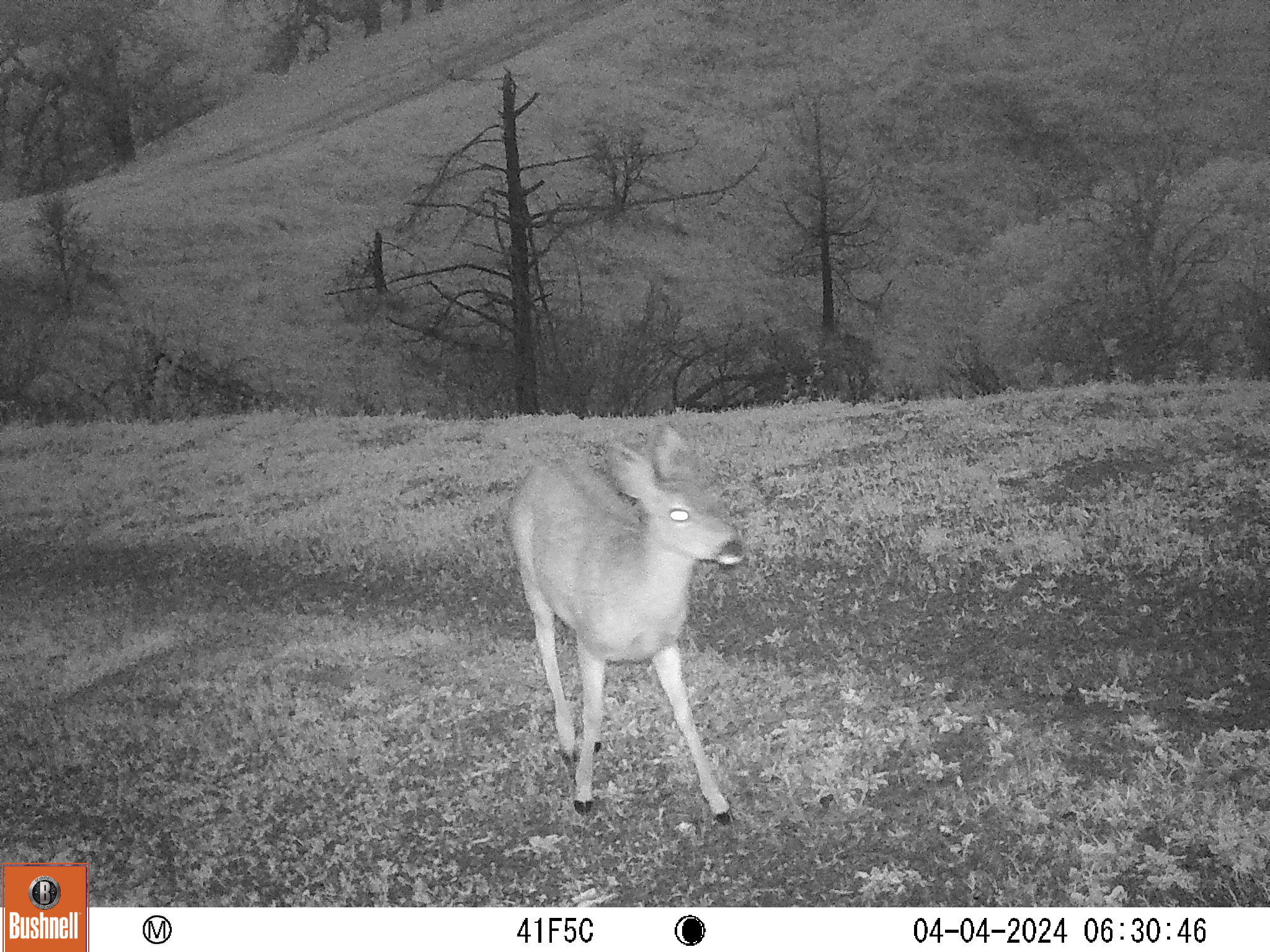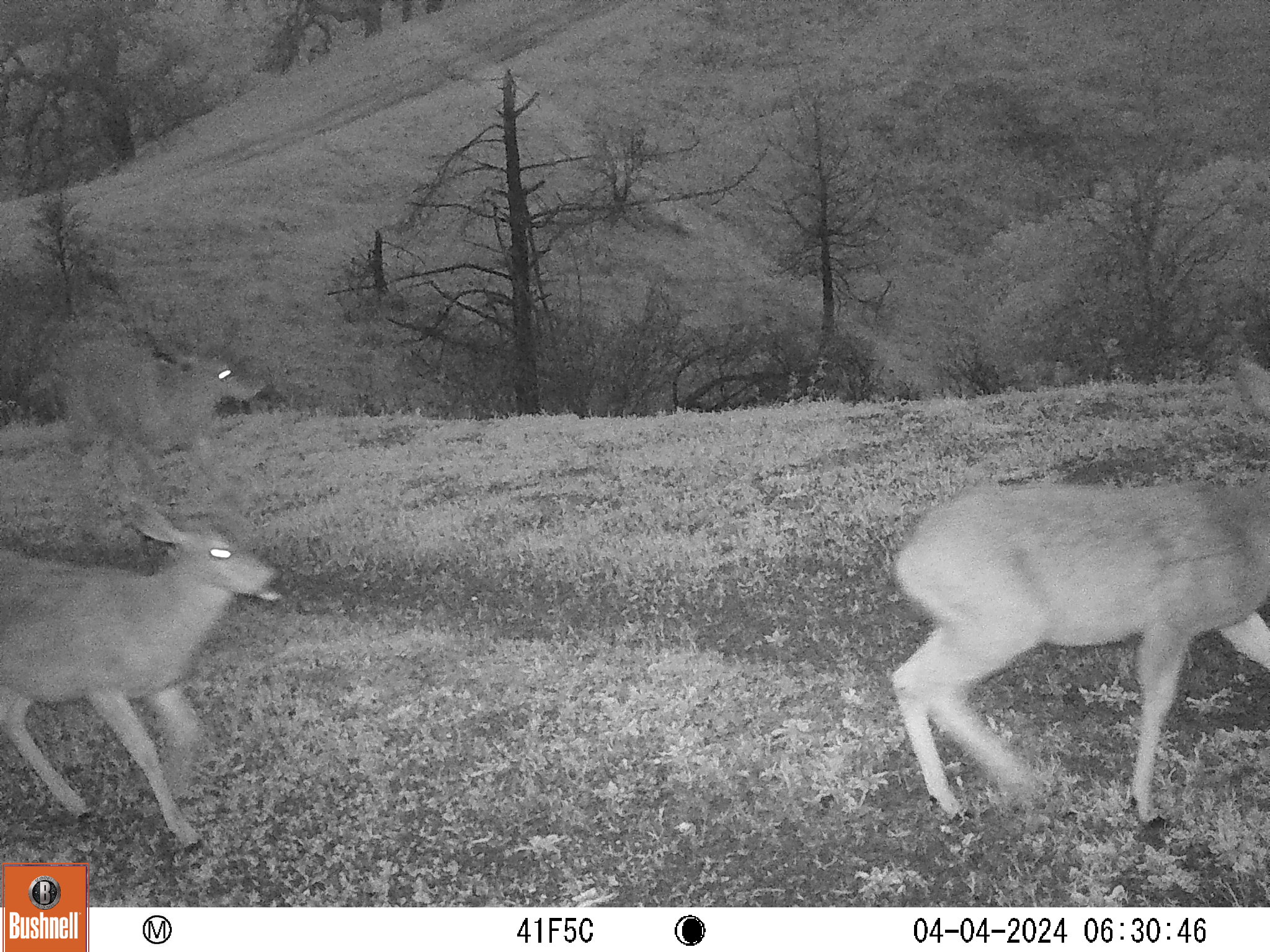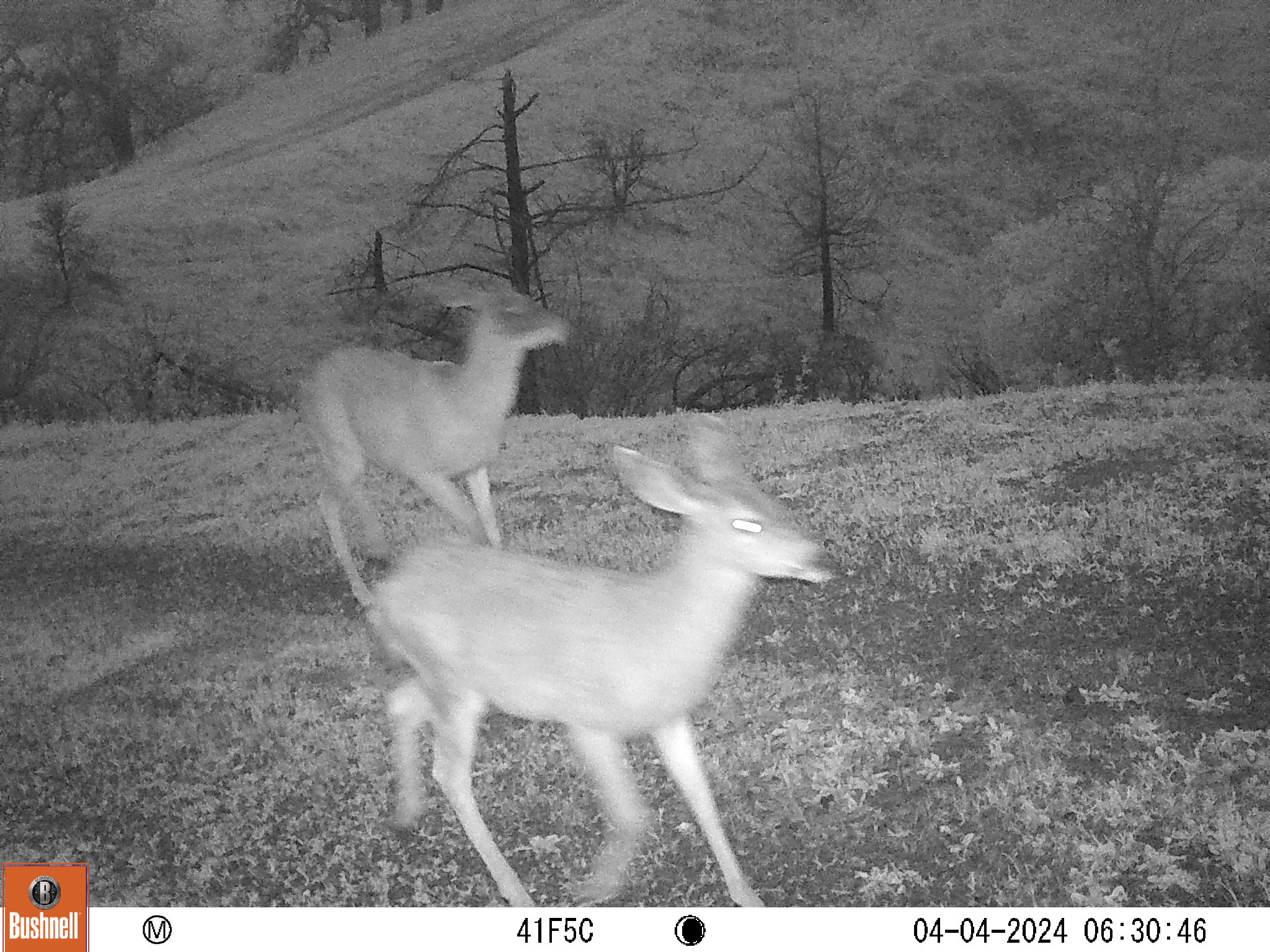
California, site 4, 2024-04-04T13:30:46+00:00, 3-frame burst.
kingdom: Animalia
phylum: Chordata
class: Mammalia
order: Artiodactyla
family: Cervidae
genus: Odocoileus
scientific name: Odocoileus hemionus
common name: mule deer